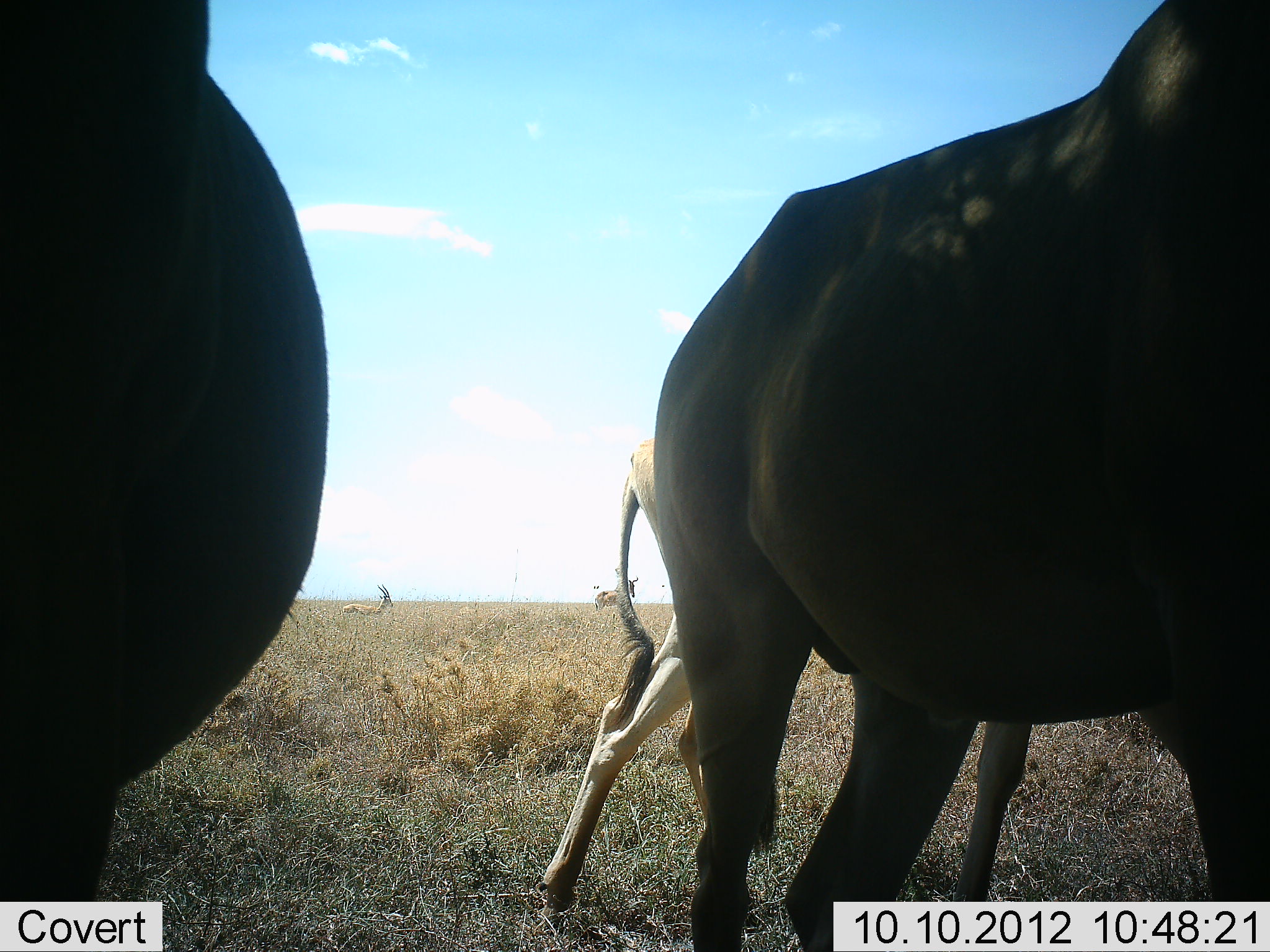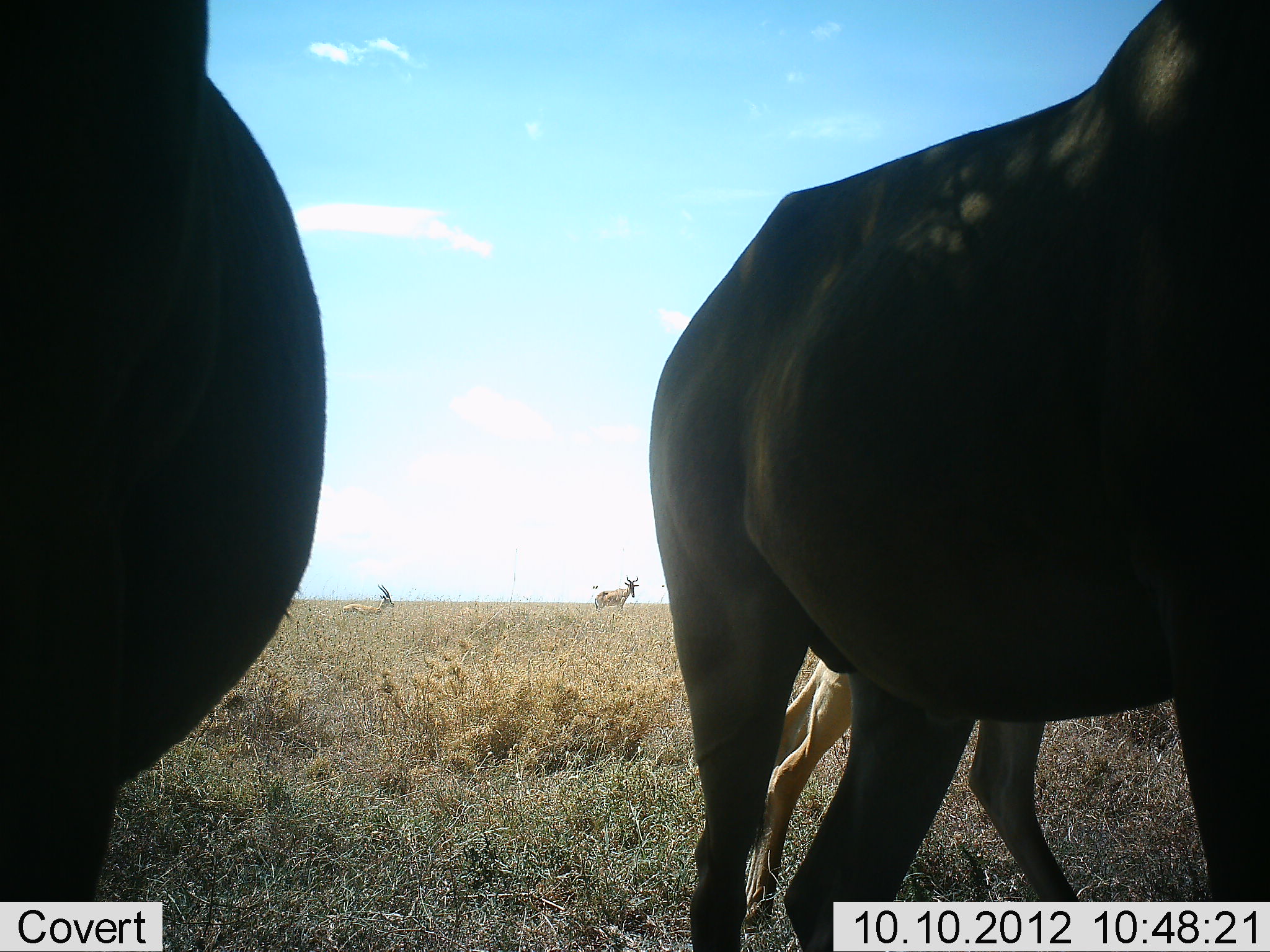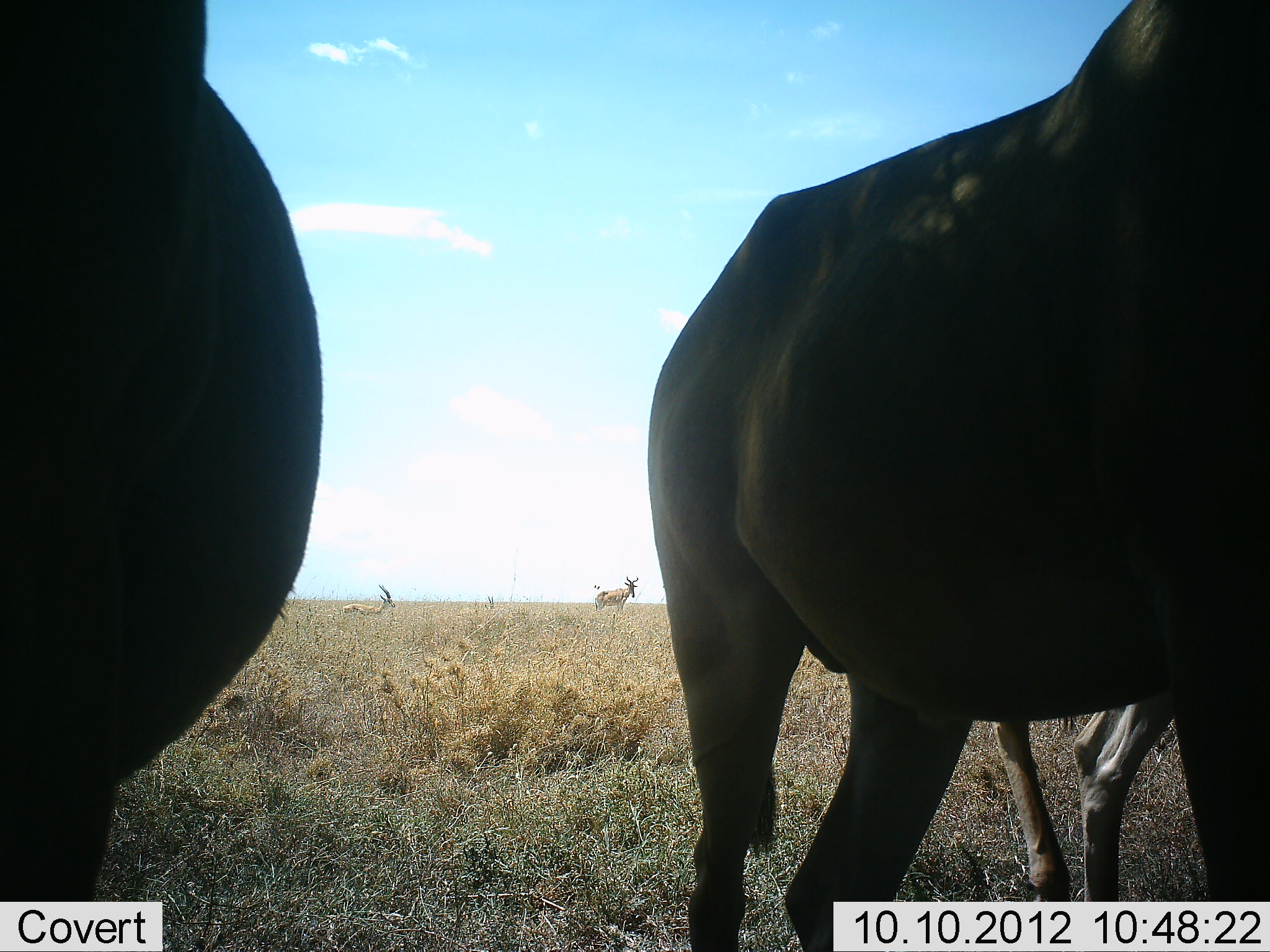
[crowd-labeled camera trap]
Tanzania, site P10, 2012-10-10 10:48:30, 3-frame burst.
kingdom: Animalia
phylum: Chordata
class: Mammalia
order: Artiodactyla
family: Bovidae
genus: Nanger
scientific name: Nanger granti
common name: grant's gazelle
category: gazellegrants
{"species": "gazellegrants (grant's gazelle) (Nanger granti)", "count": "2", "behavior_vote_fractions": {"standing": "67%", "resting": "22%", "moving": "33%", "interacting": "0%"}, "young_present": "0%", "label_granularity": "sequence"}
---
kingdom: Animalia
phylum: Chordata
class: Mammalia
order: Artiodactyla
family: Bovidae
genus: Alcelaphus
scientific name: Alcelaphus buselaphus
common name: hartebeest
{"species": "hartebeest (Alcelaphus buselaphus)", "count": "4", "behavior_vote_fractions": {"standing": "94%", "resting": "6%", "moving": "44%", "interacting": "0%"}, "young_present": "62%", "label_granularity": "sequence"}